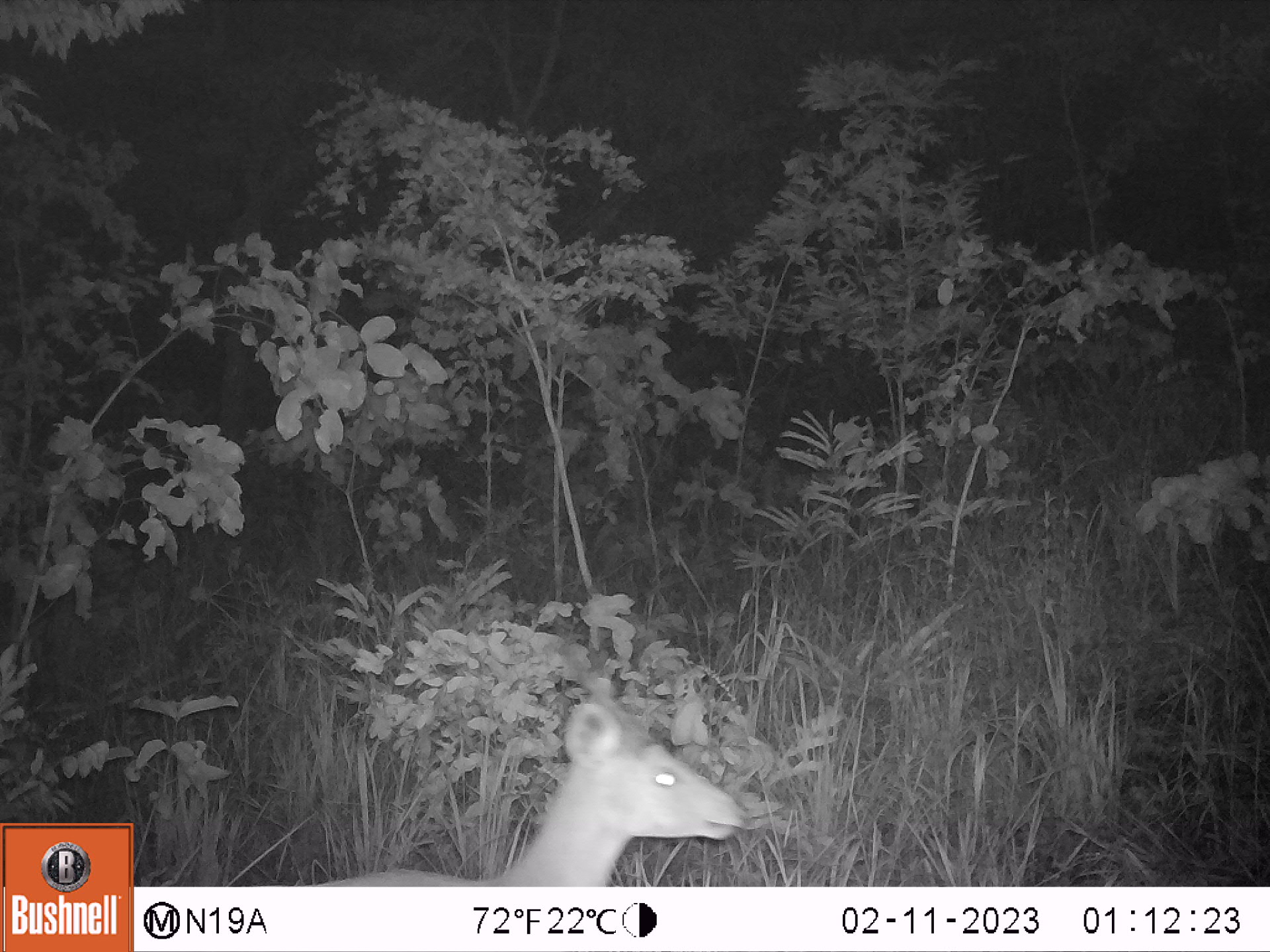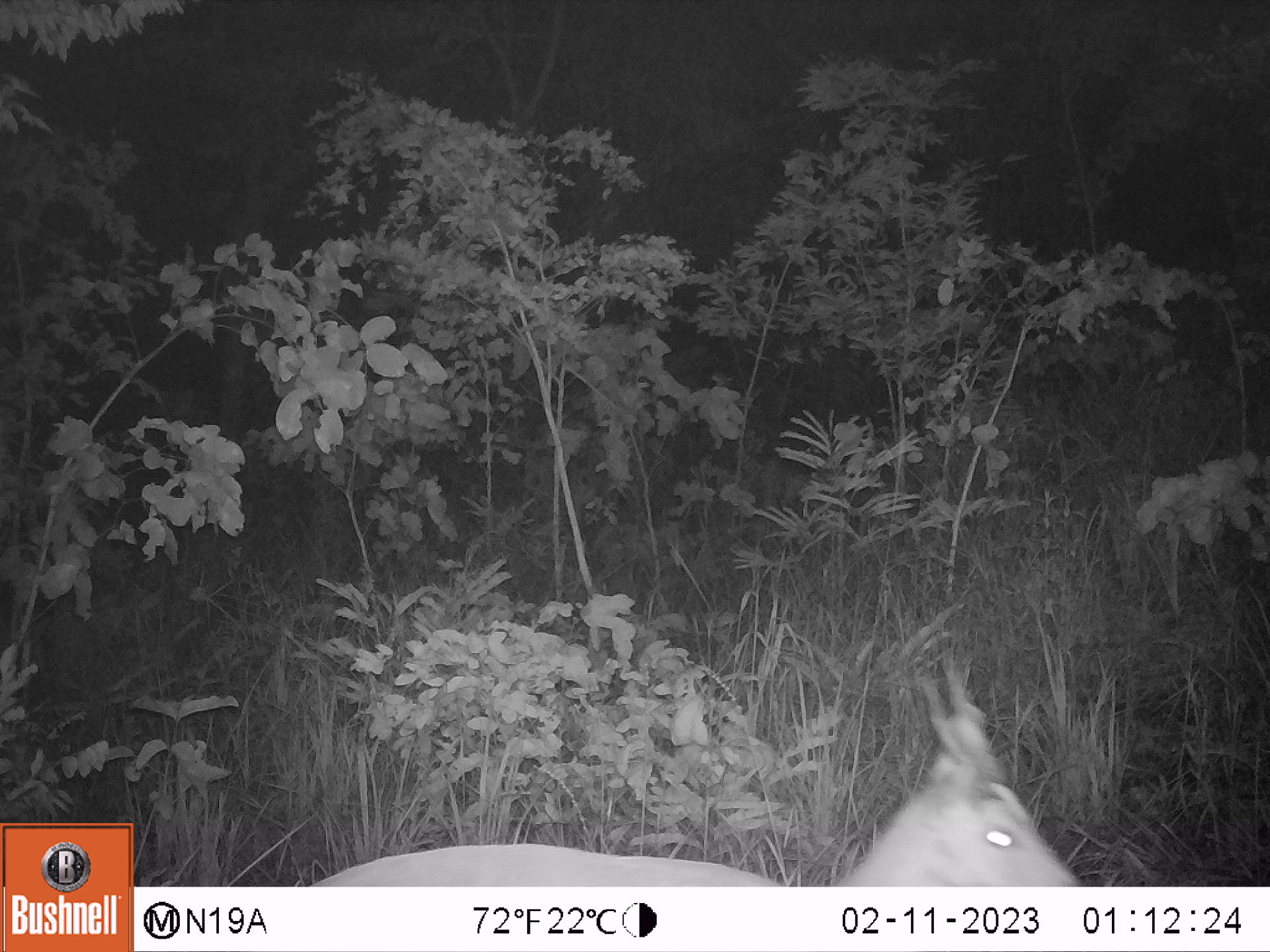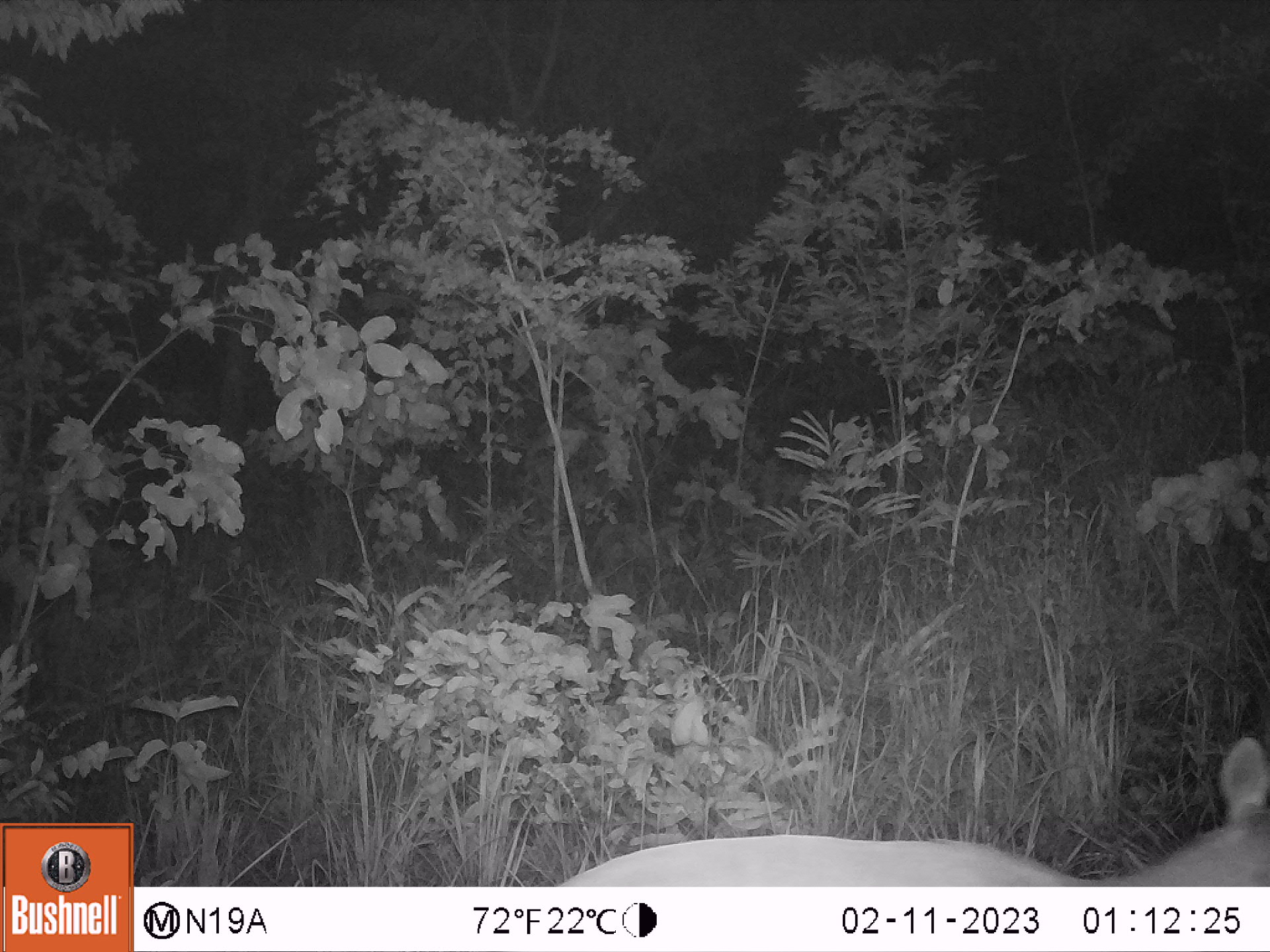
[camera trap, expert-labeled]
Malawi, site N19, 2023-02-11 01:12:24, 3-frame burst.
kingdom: Animalia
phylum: Chordata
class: Mammalia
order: Artiodactyla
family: Bovidae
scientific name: Antilopinae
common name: small antelope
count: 1